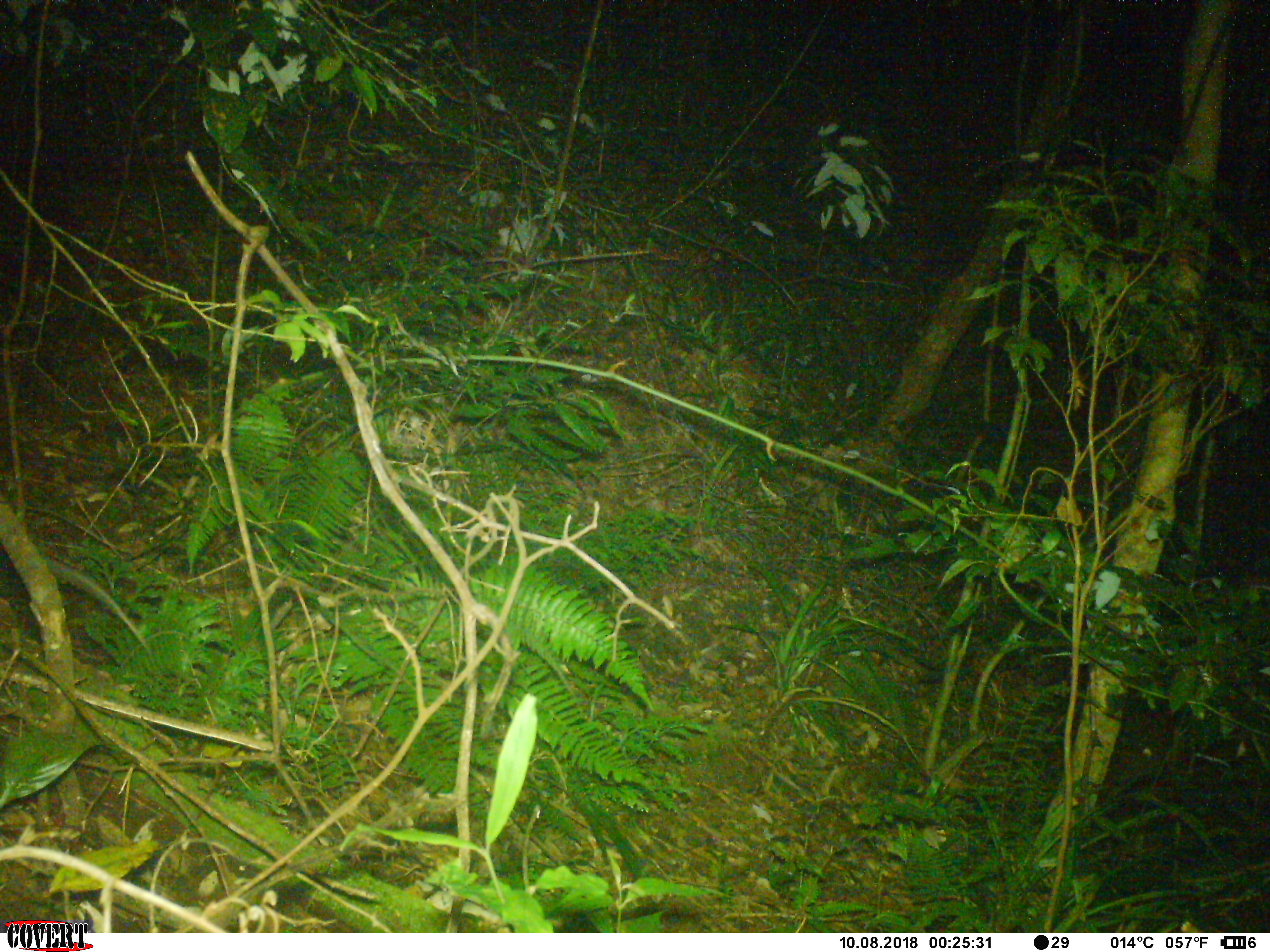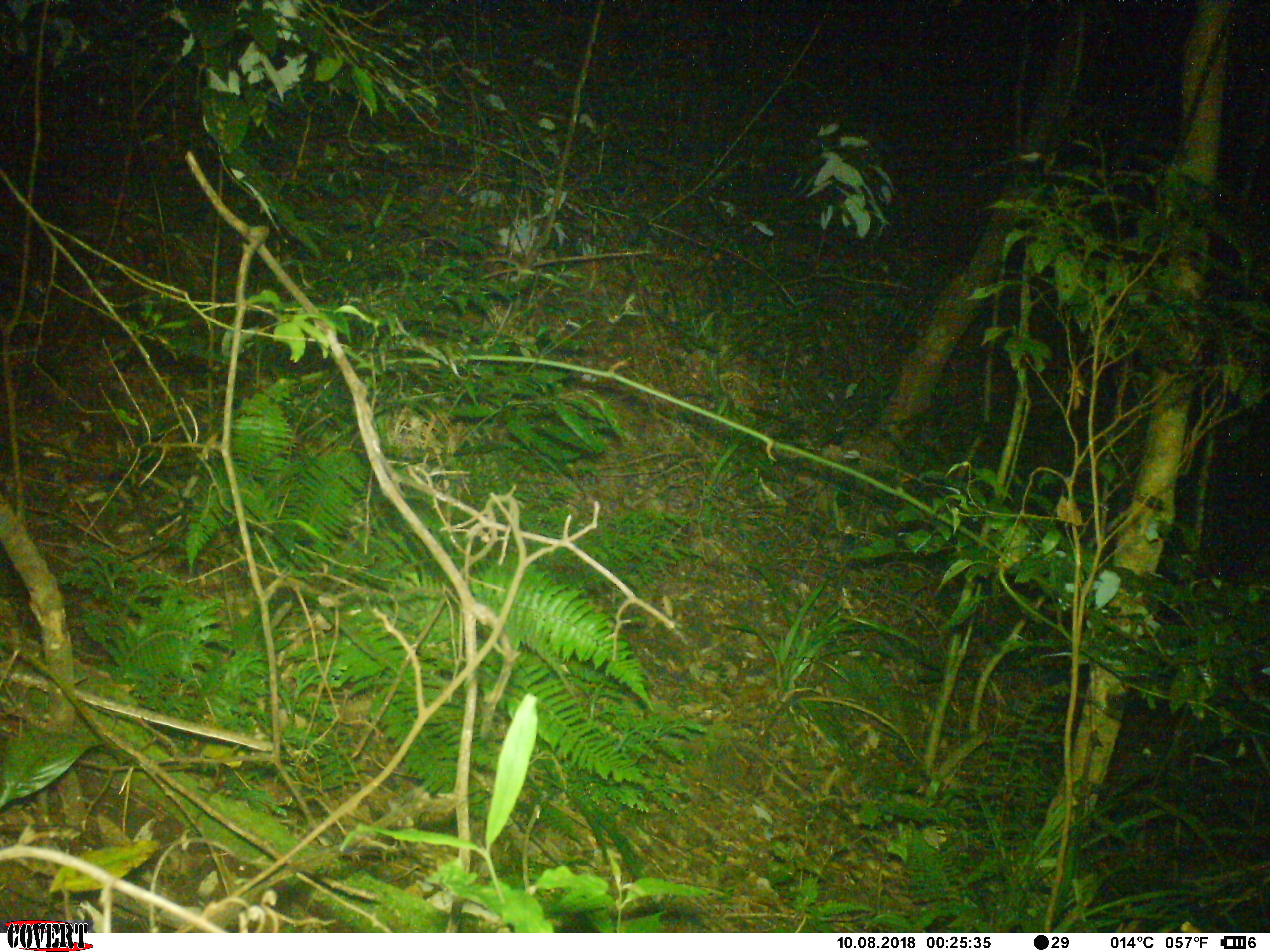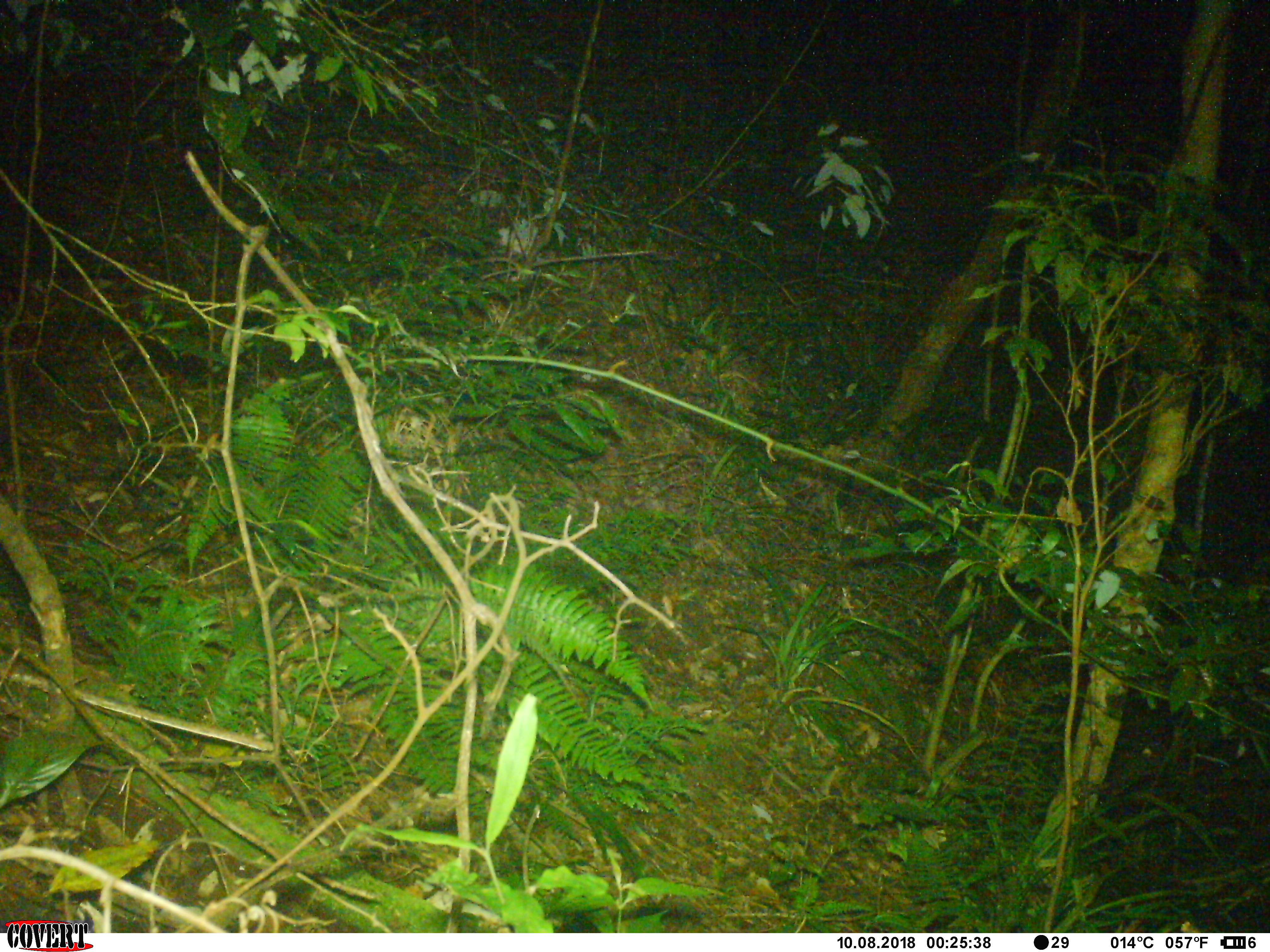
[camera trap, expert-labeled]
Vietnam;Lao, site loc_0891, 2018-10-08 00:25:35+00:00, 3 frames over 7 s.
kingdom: Animalia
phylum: Chordata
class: Mammalia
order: Rodentia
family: Muridae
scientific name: Muridae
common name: old-world mice and rats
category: unidentified murid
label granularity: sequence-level